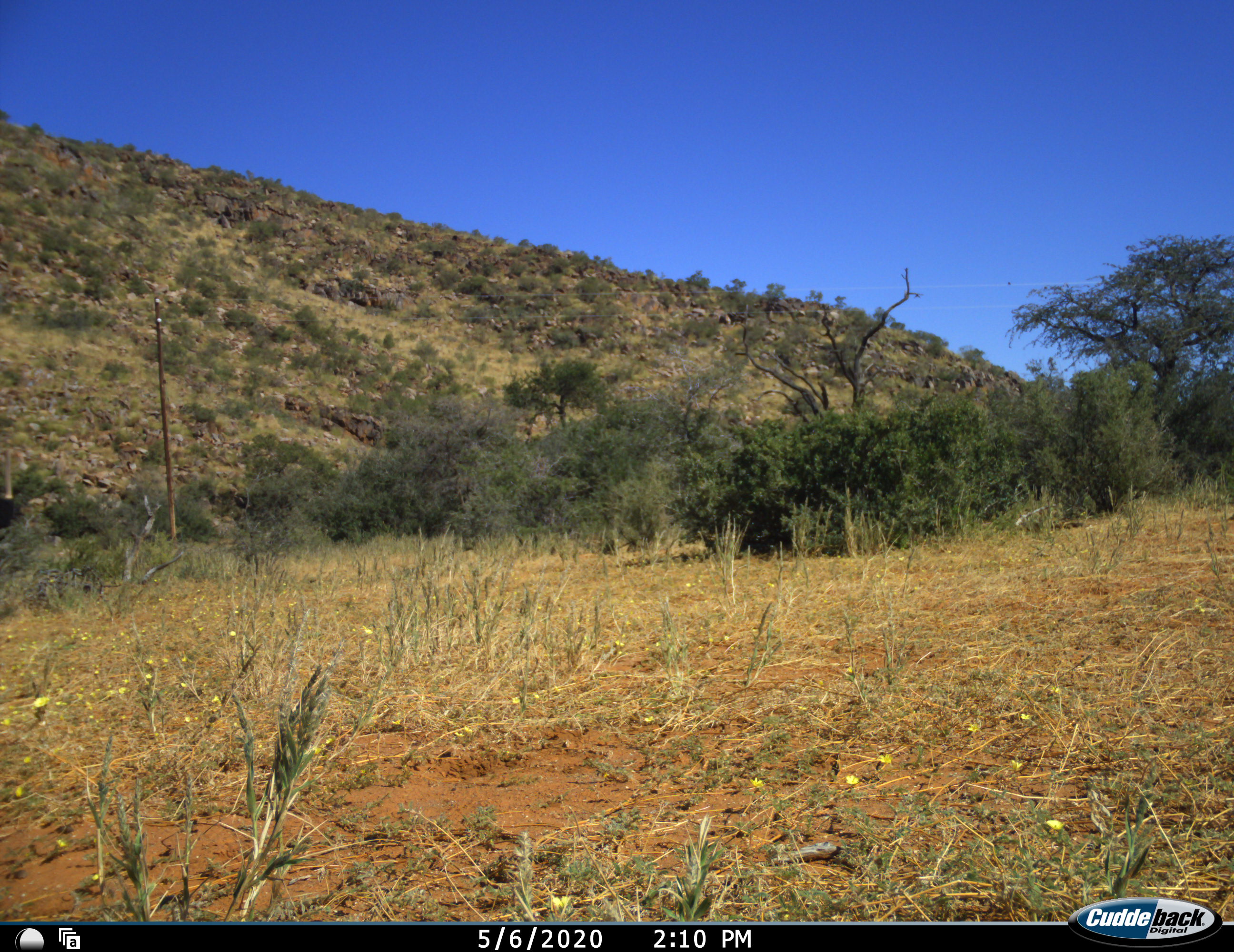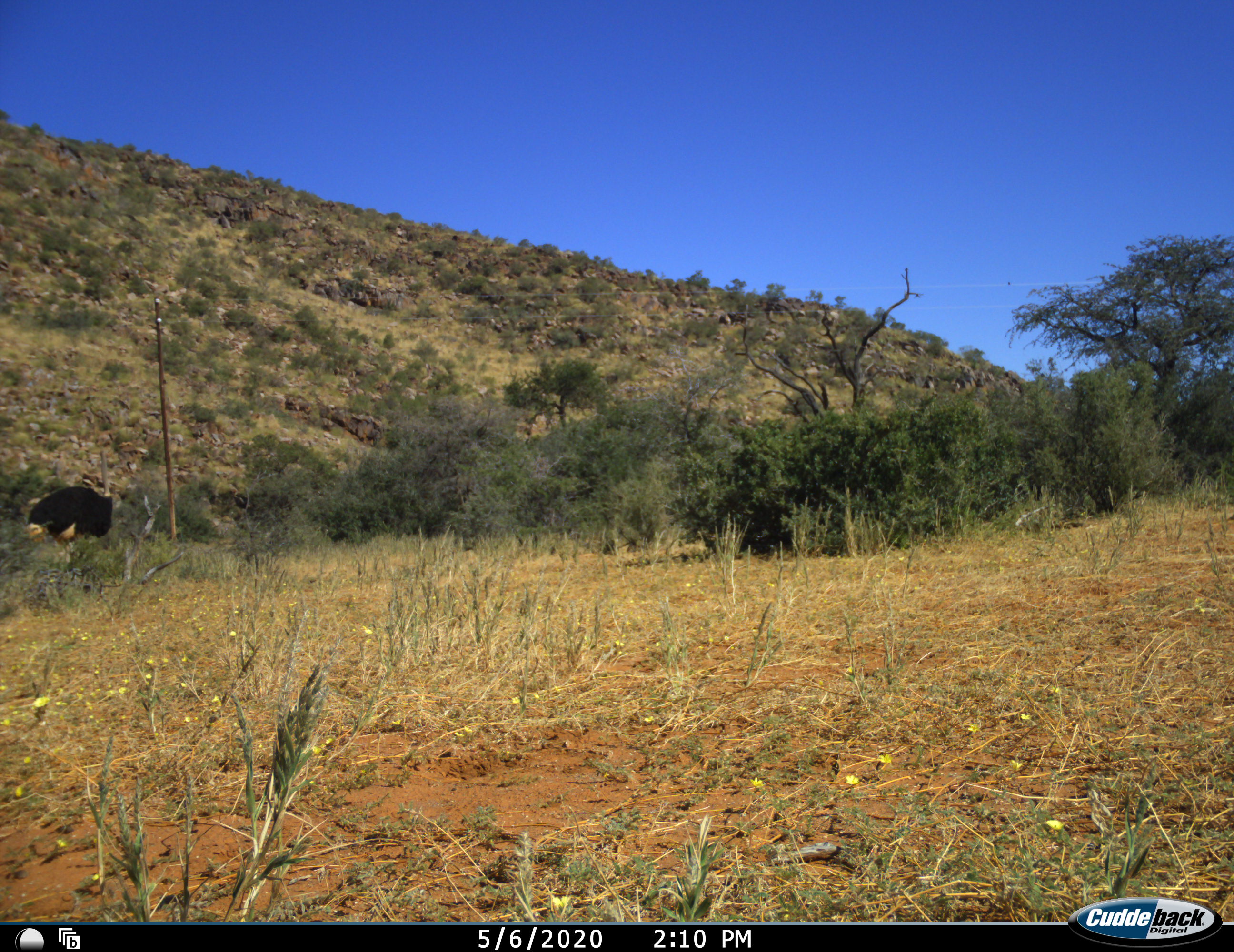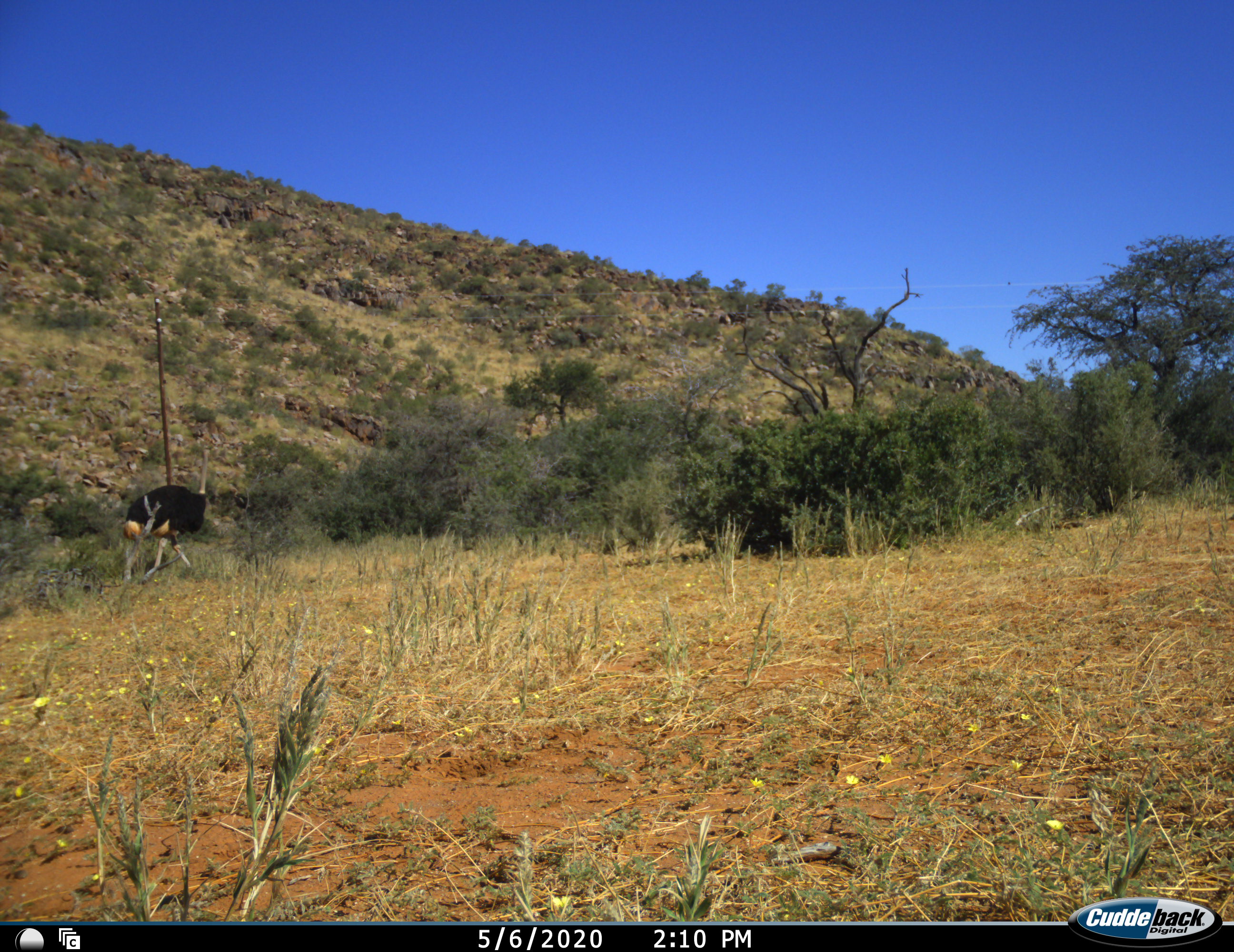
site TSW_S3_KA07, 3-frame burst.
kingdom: Animalia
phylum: Chordata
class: Aves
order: Struthioniformes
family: Struthionidae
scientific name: Struthionidae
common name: ostrich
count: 1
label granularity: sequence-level